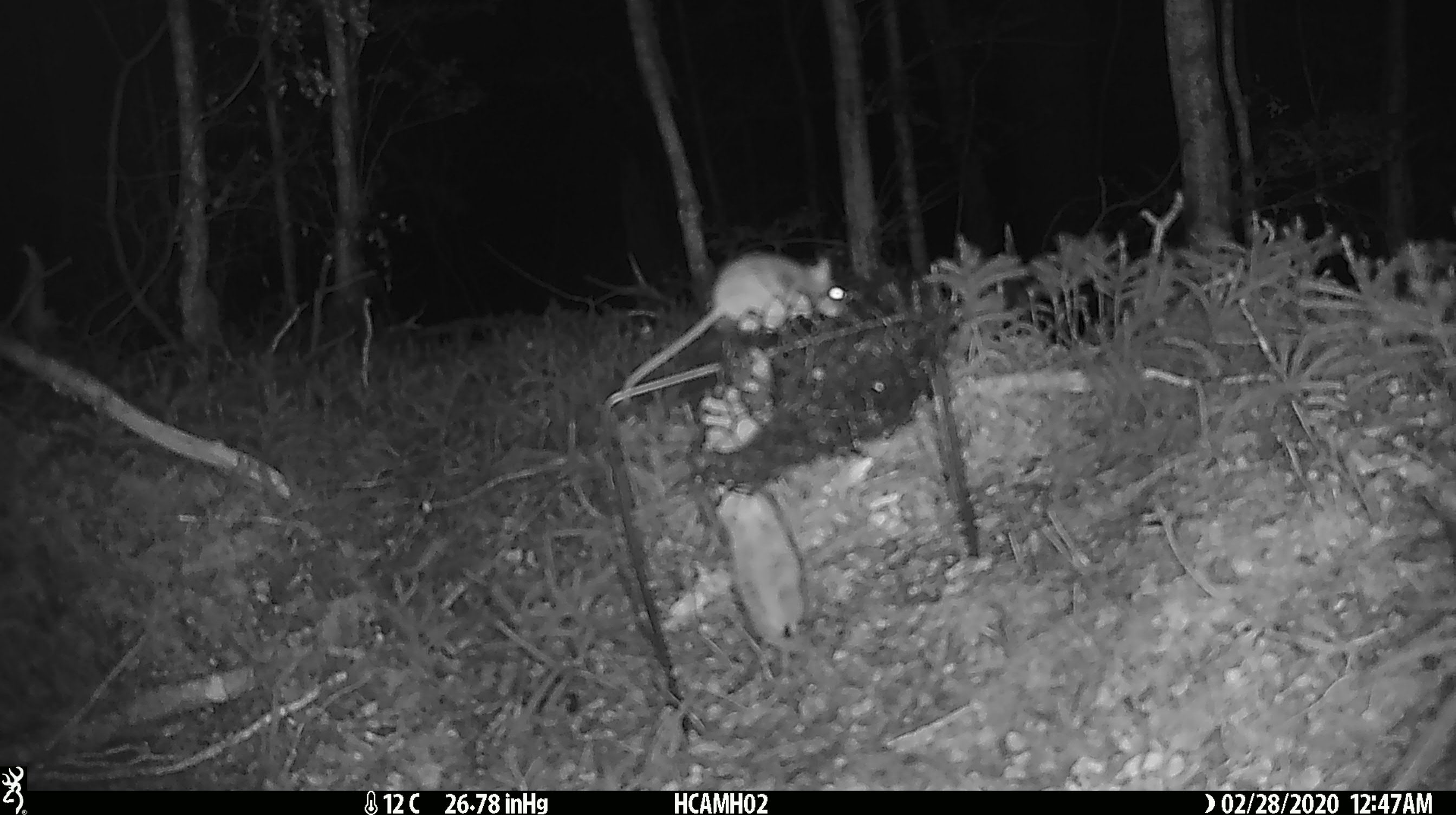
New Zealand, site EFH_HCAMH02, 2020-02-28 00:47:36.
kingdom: Animalia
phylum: Chordata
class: Mammalia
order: Rodentia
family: Muridae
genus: Mus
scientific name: Mus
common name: mouse